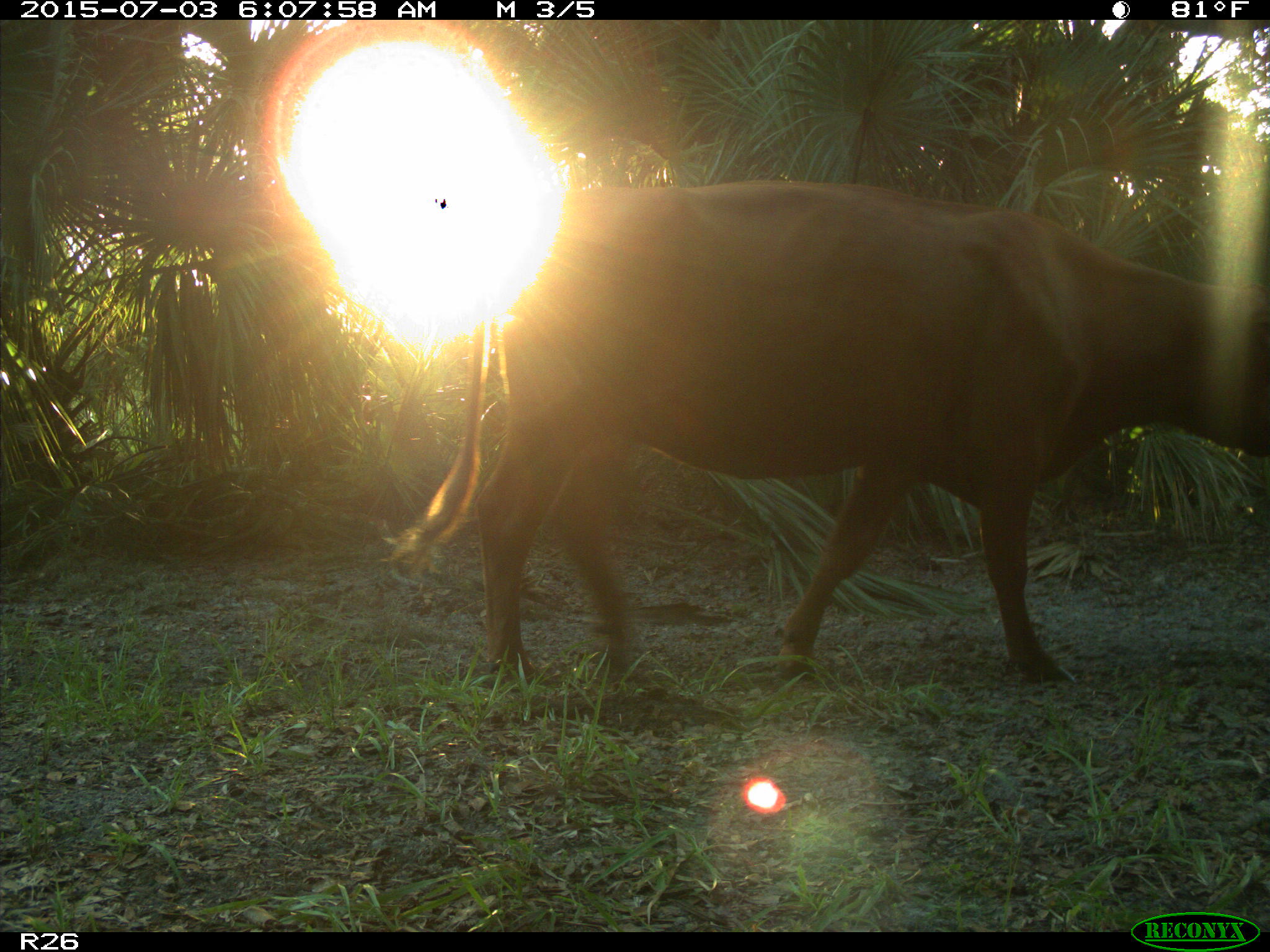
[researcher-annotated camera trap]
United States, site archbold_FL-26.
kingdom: Animalia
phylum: Chordata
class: Mammalia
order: Artiodactyla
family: Bovidae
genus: Bos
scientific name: Bos taurus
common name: domestic cow